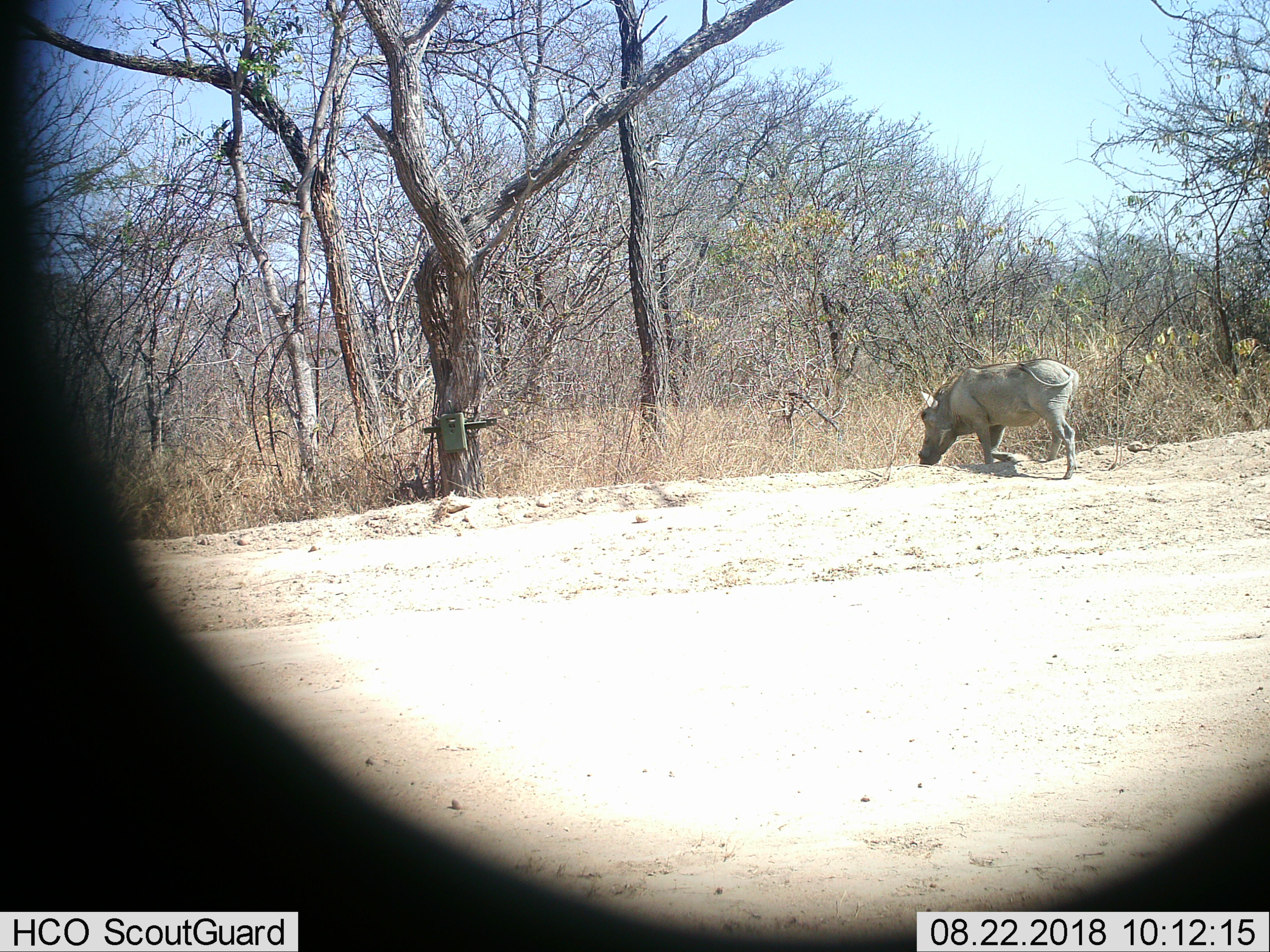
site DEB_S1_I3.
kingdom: Animalia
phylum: Chordata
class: Mammalia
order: Artiodactyla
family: Suidae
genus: Phacochoerus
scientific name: Phacochoerus africanus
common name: warthog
Warthog (Phacochoerus africanus), count 1. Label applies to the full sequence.